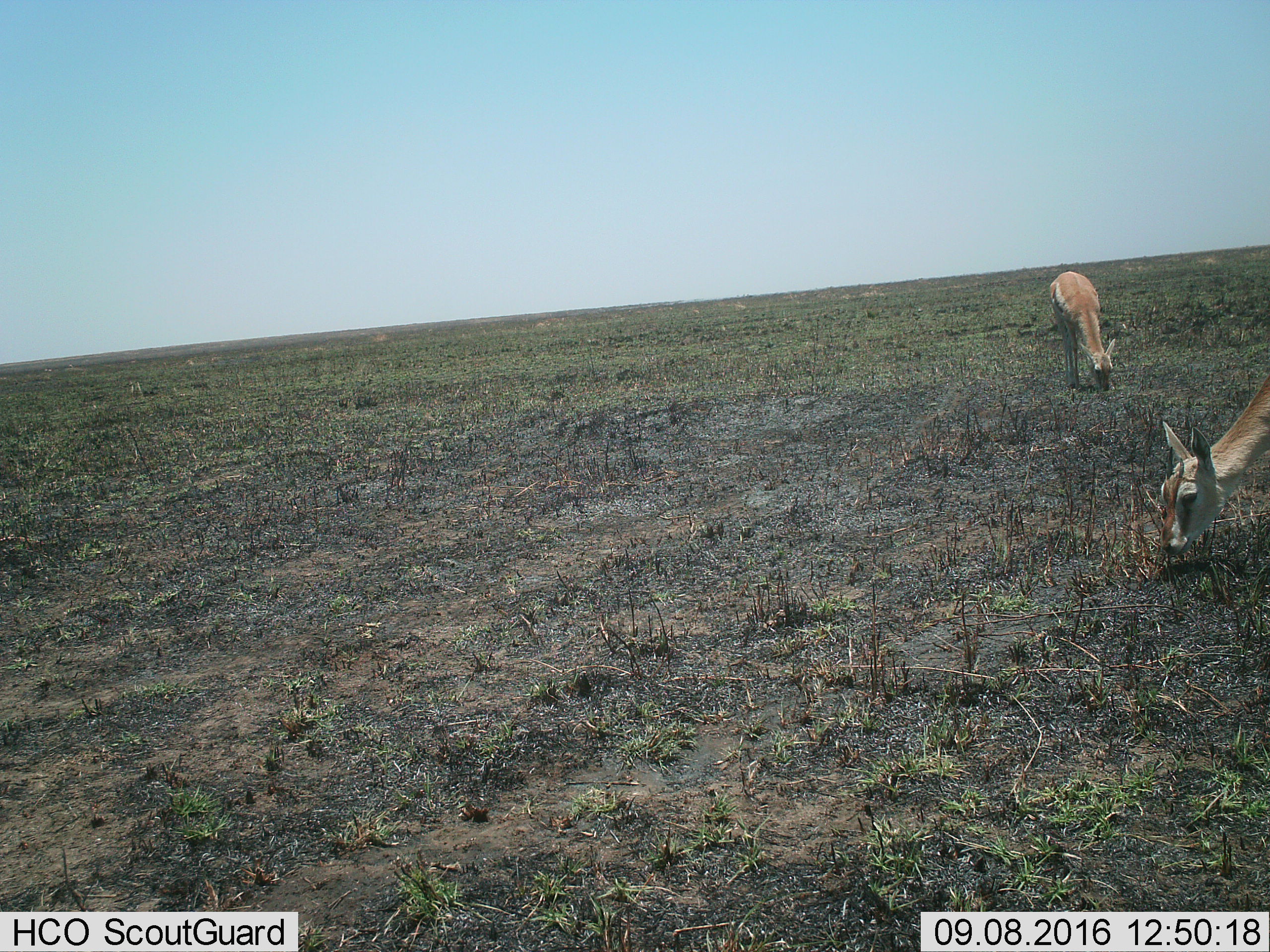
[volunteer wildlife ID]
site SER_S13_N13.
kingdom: Animalia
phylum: Chordata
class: Mammalia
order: Artiodactyla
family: Bovidae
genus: Eudorcas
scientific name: Eudorcas thomsonii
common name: thomson's gazelle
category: gazellethomsons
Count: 2.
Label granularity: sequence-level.